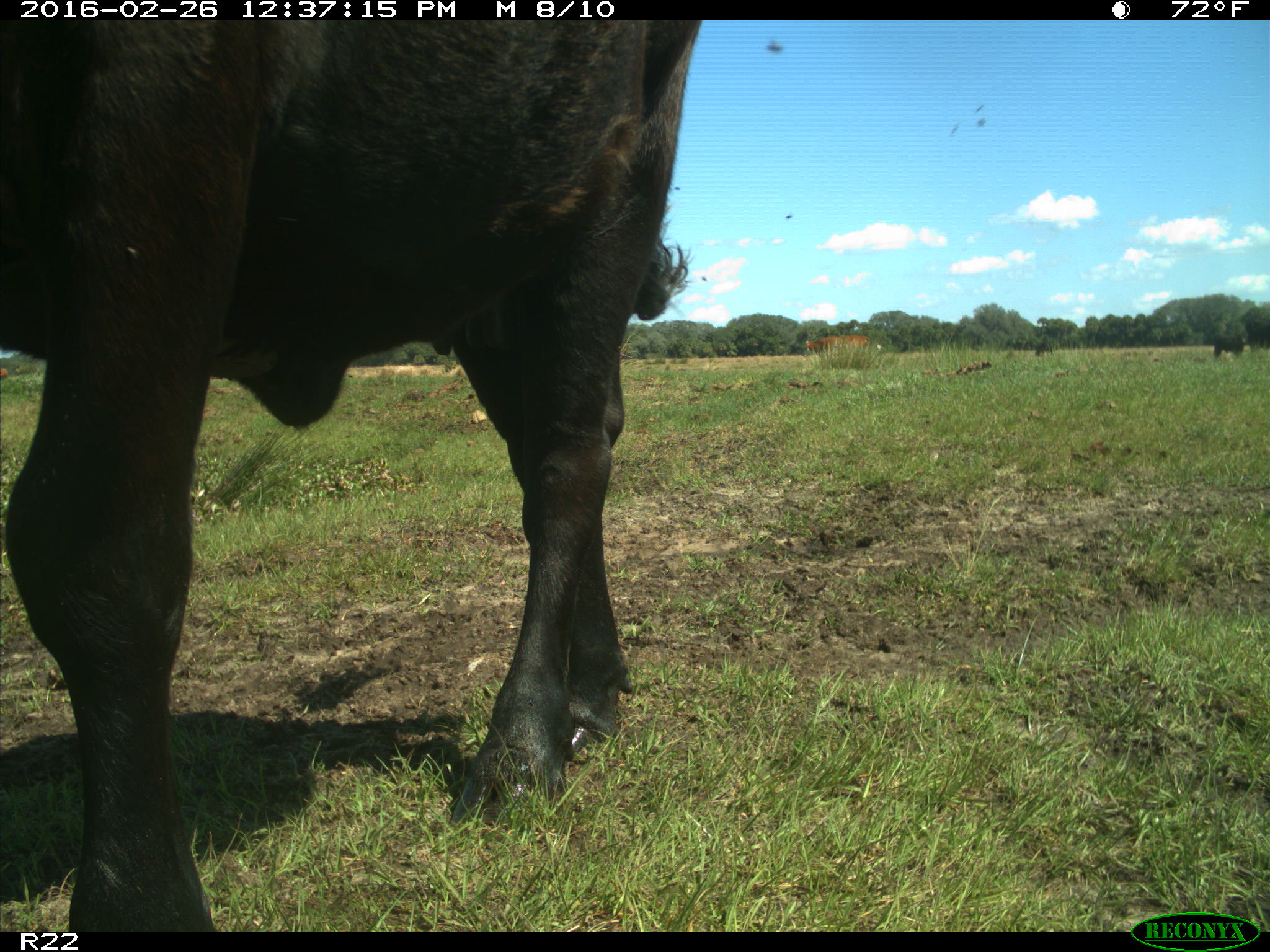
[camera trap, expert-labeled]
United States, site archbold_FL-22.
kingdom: Animalia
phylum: Chordata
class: Mammalia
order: Artiodactyla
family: Bovidae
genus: Bos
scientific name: Bos taurus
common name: domestic cow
Bos taurus (domestic cow).